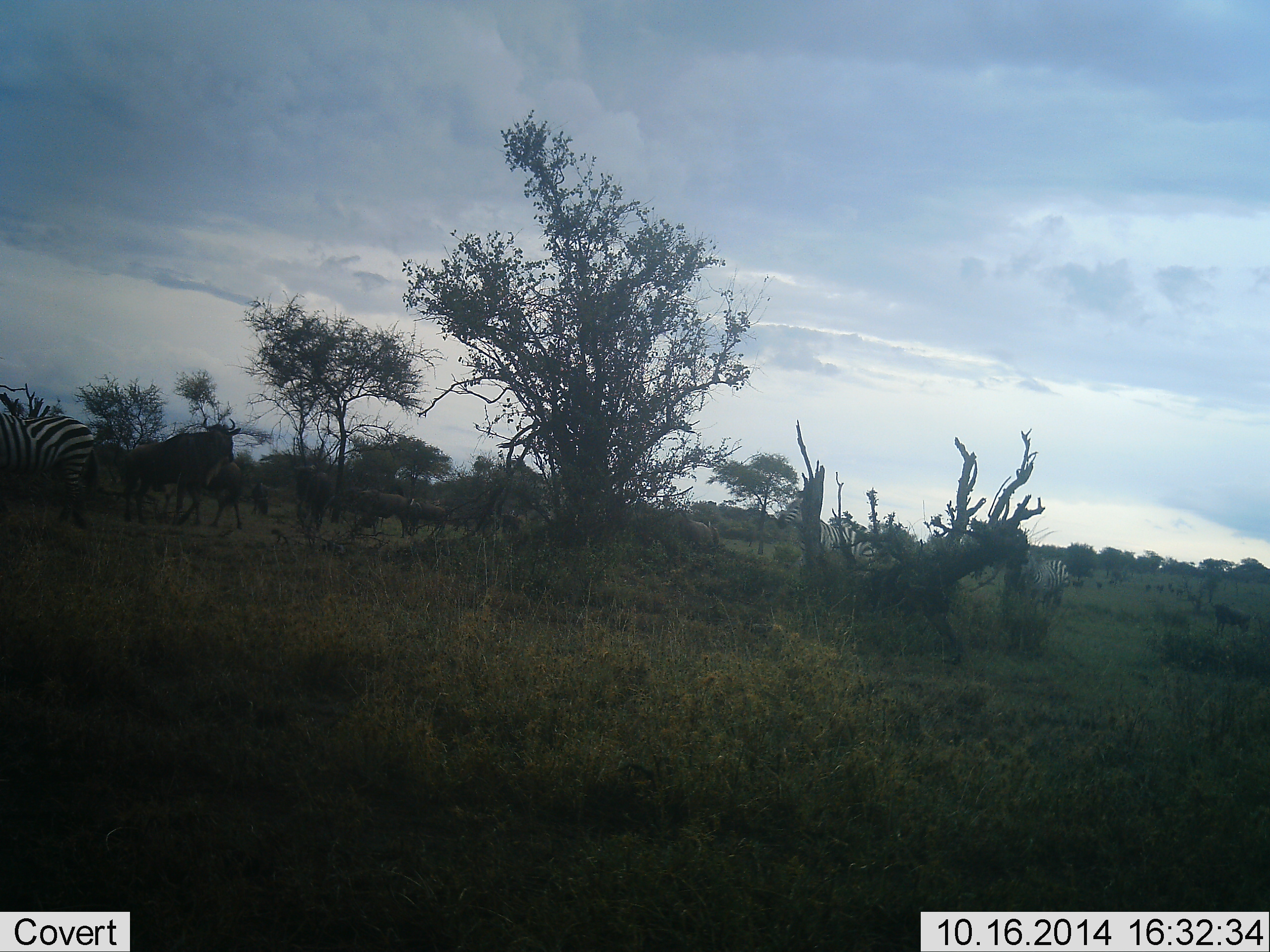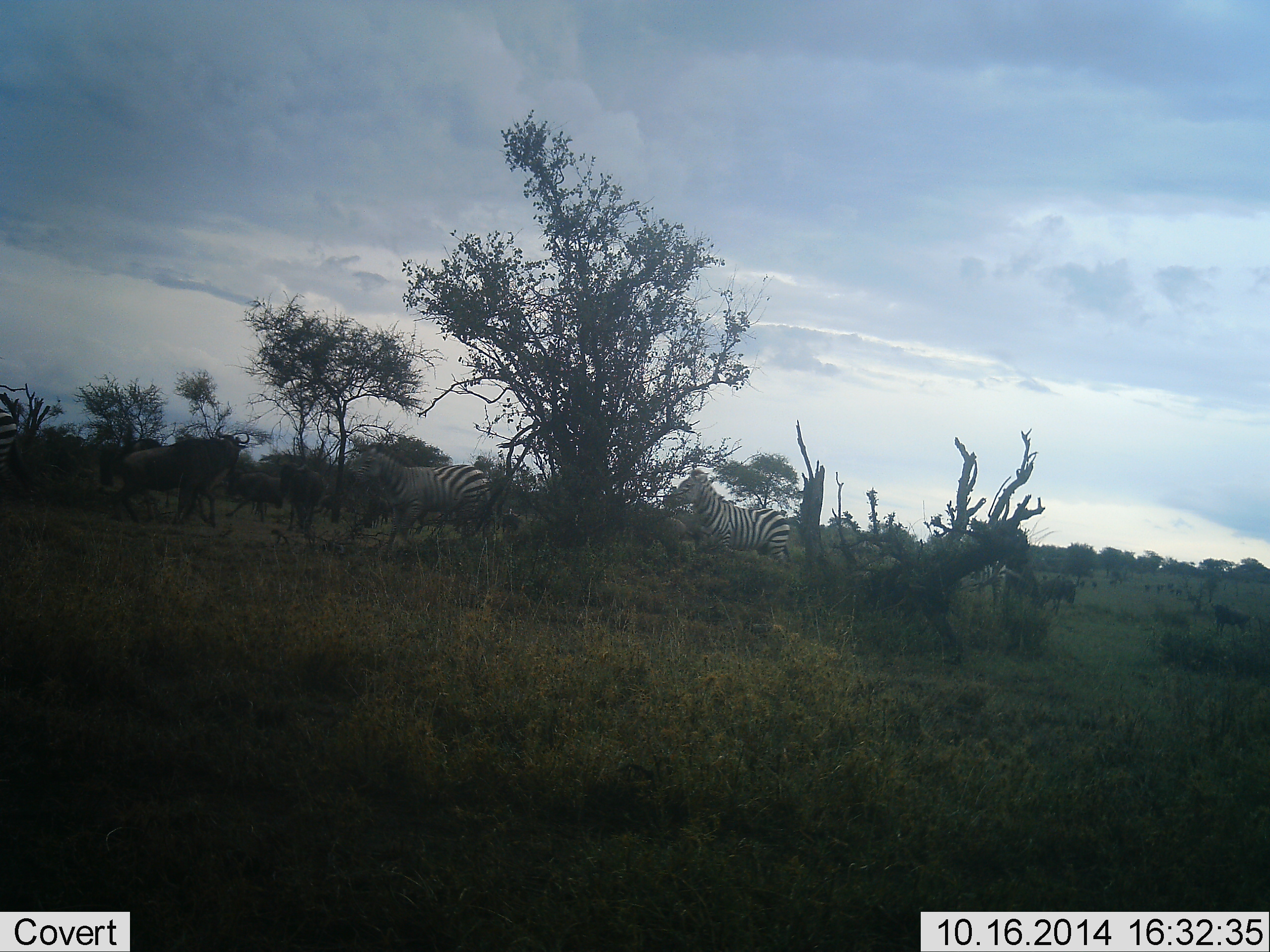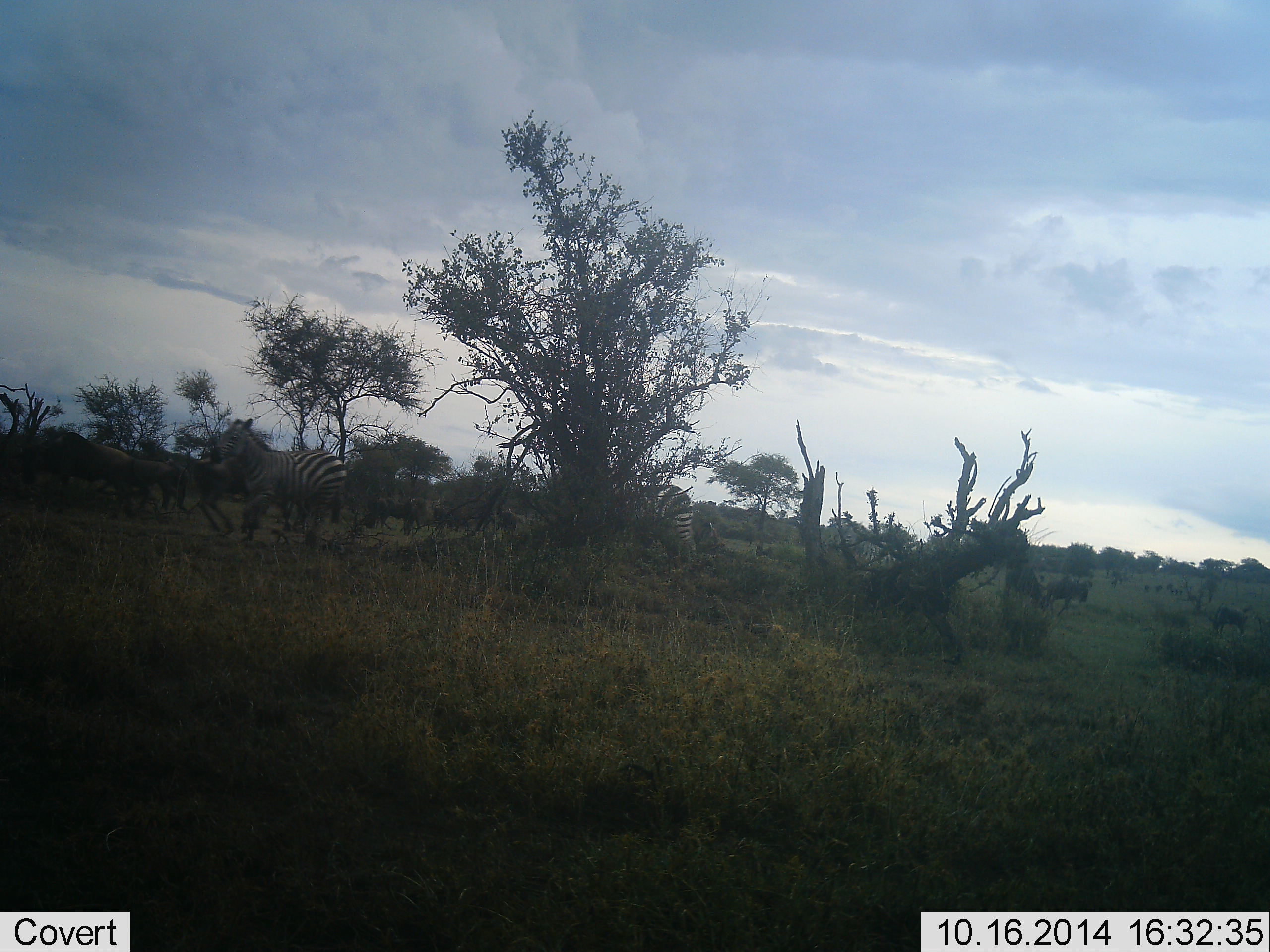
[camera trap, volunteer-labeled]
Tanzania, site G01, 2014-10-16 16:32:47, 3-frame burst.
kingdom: Animalia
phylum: Chordata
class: Mammalia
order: Artiodactyla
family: Bovidae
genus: Connochaetes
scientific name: Connochaetes taurinus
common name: blue wildebeest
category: wildebeest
Wildebeest (blue wildebeest) (Connochaetes taurinus), count 11-50. Behavior (volunteer vote fractions): standing 10%, resting 0%, moving 90%, interacting 0%. Young present (vote fraction): 0%. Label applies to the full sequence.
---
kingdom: Animalia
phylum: Chordata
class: Mammalia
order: Perissodactyla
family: Equidae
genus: Equus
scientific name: Equus quagga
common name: plains zebra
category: zebra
Zebra (plains zebra) (Equus quagga), count 3. Behavior (volunteer vote fractions): standing 9%, resting 0%, moving 91%, interacting 0%. Young present (vote fraction): 0%. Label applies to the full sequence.